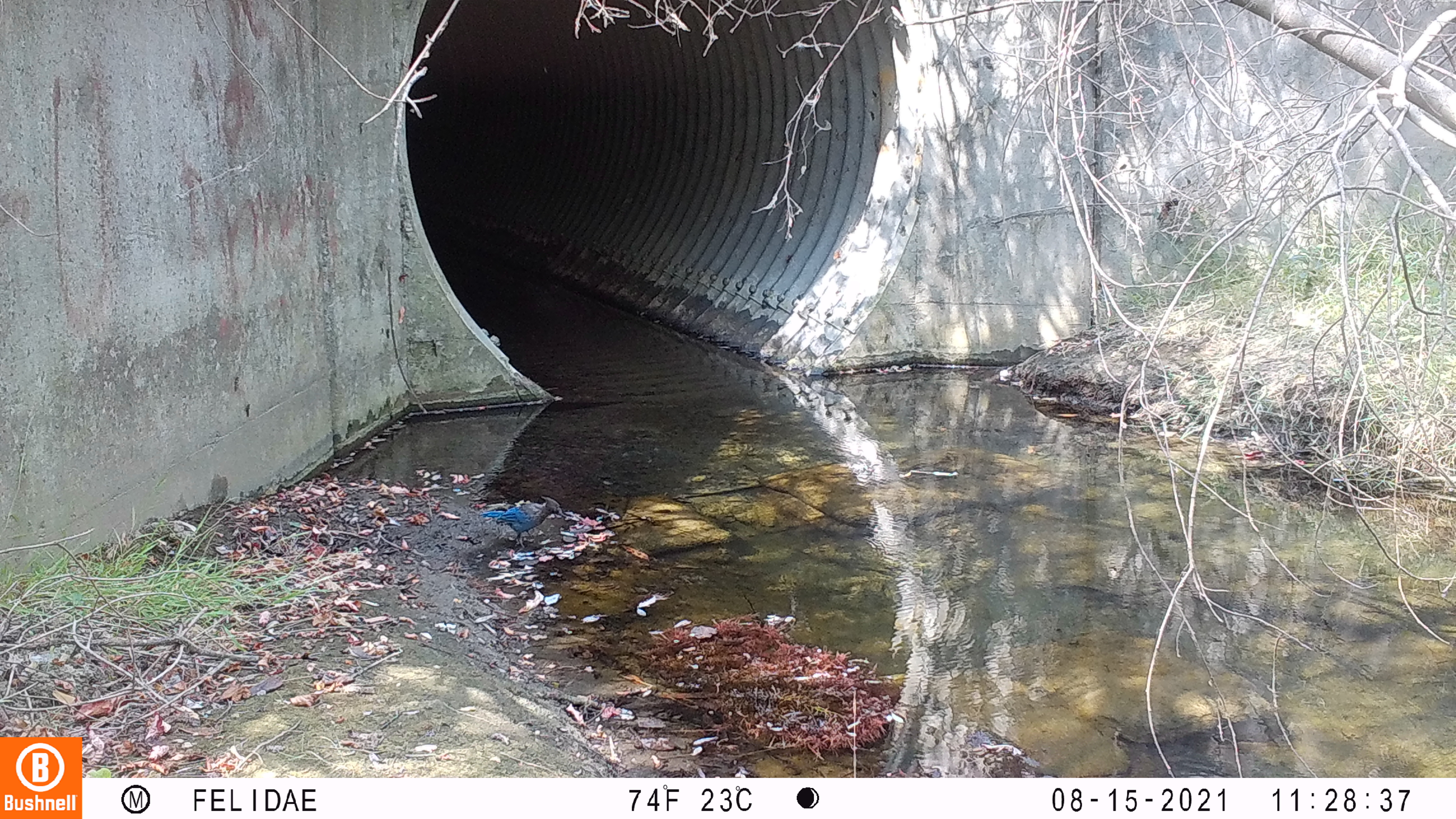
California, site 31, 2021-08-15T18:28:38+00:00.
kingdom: Animalia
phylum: Chordata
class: Aves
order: Passeriformes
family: Corvidae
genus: Cyanocitta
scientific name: Cyanocitta stelleri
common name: steller's jay